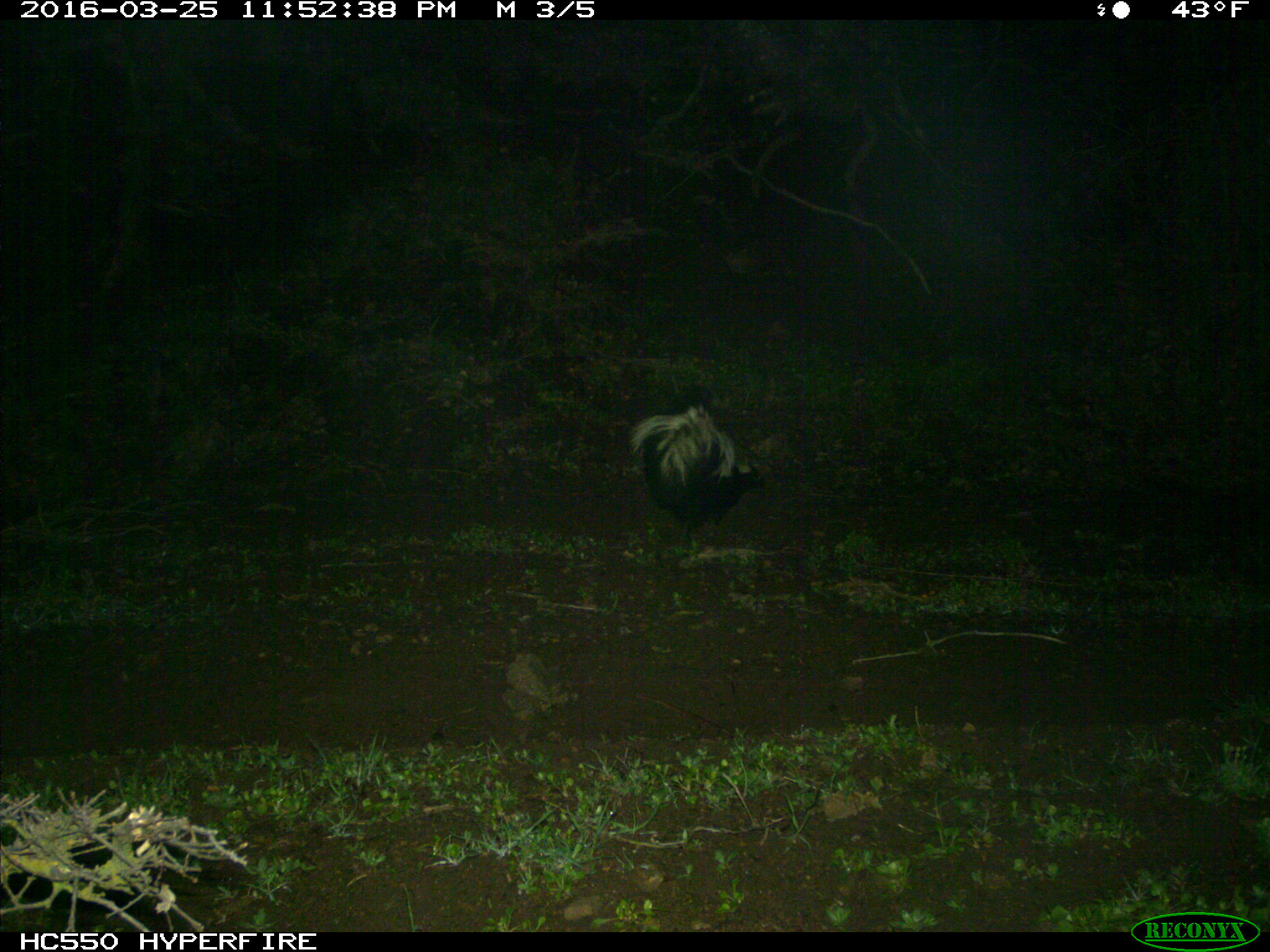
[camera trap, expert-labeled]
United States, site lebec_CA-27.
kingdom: Animalia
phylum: Chordata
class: Mammalia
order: Carnivora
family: Mephitidae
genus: Mephitis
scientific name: Mephitis mephitis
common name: striped skunk